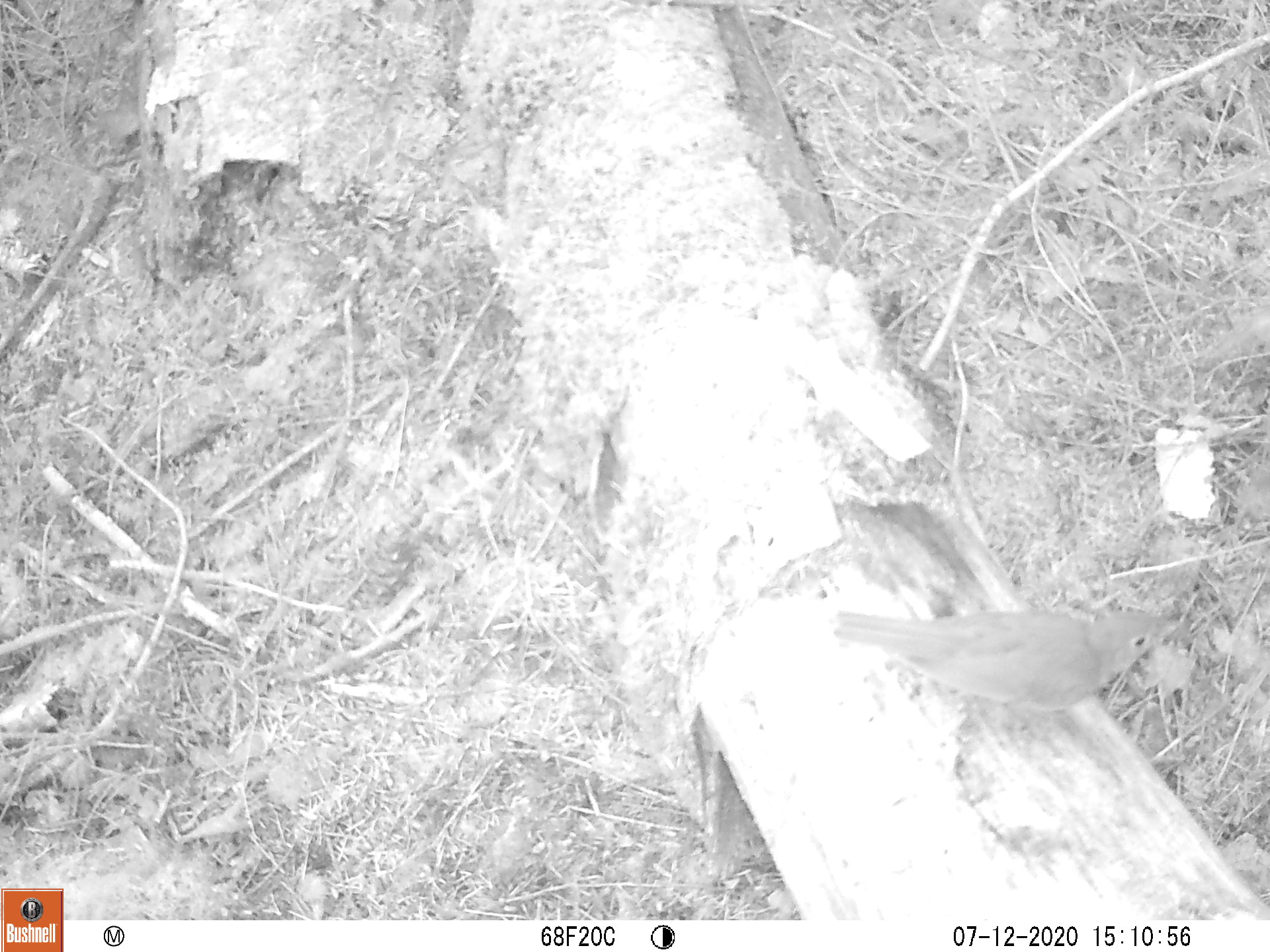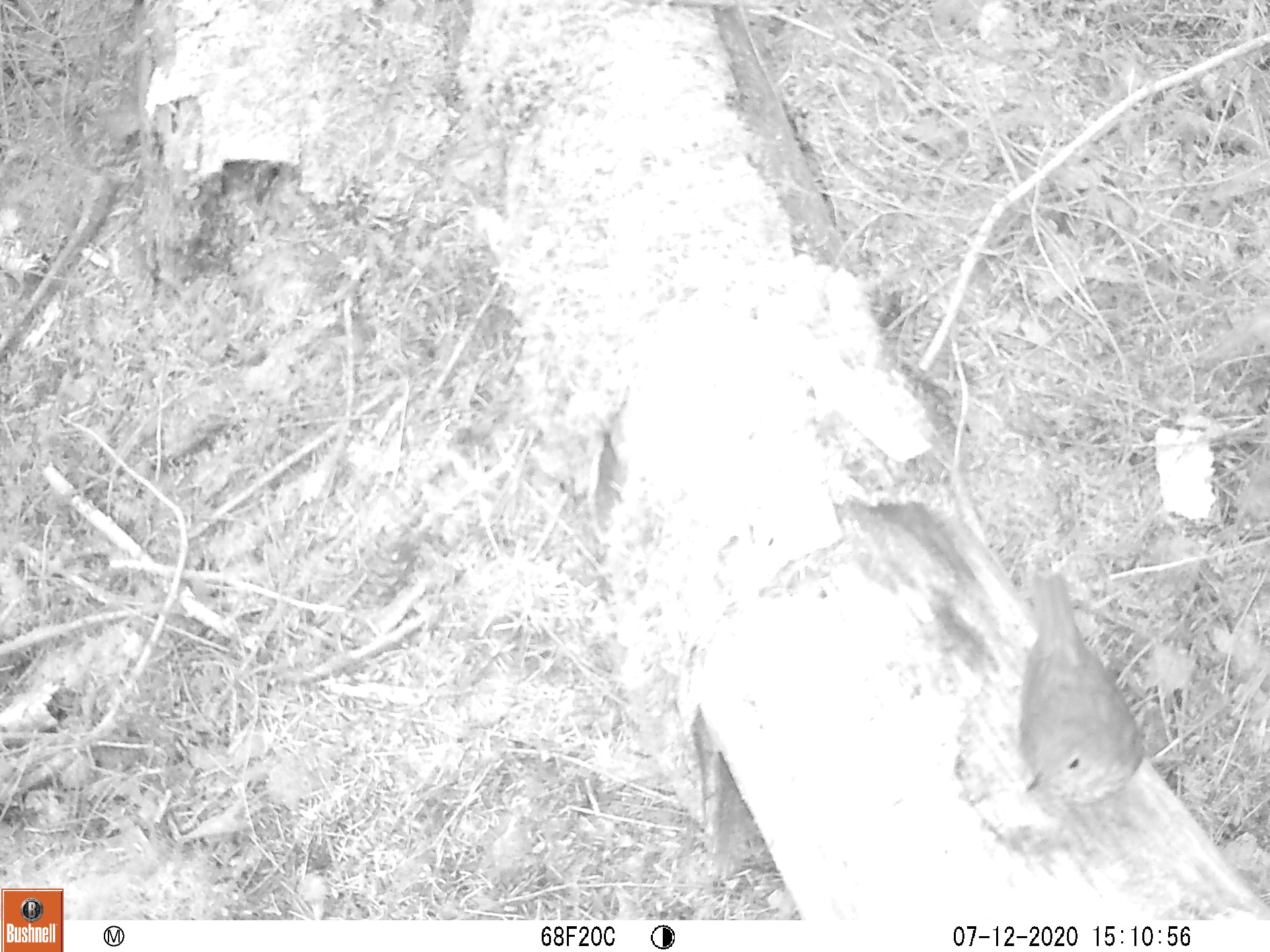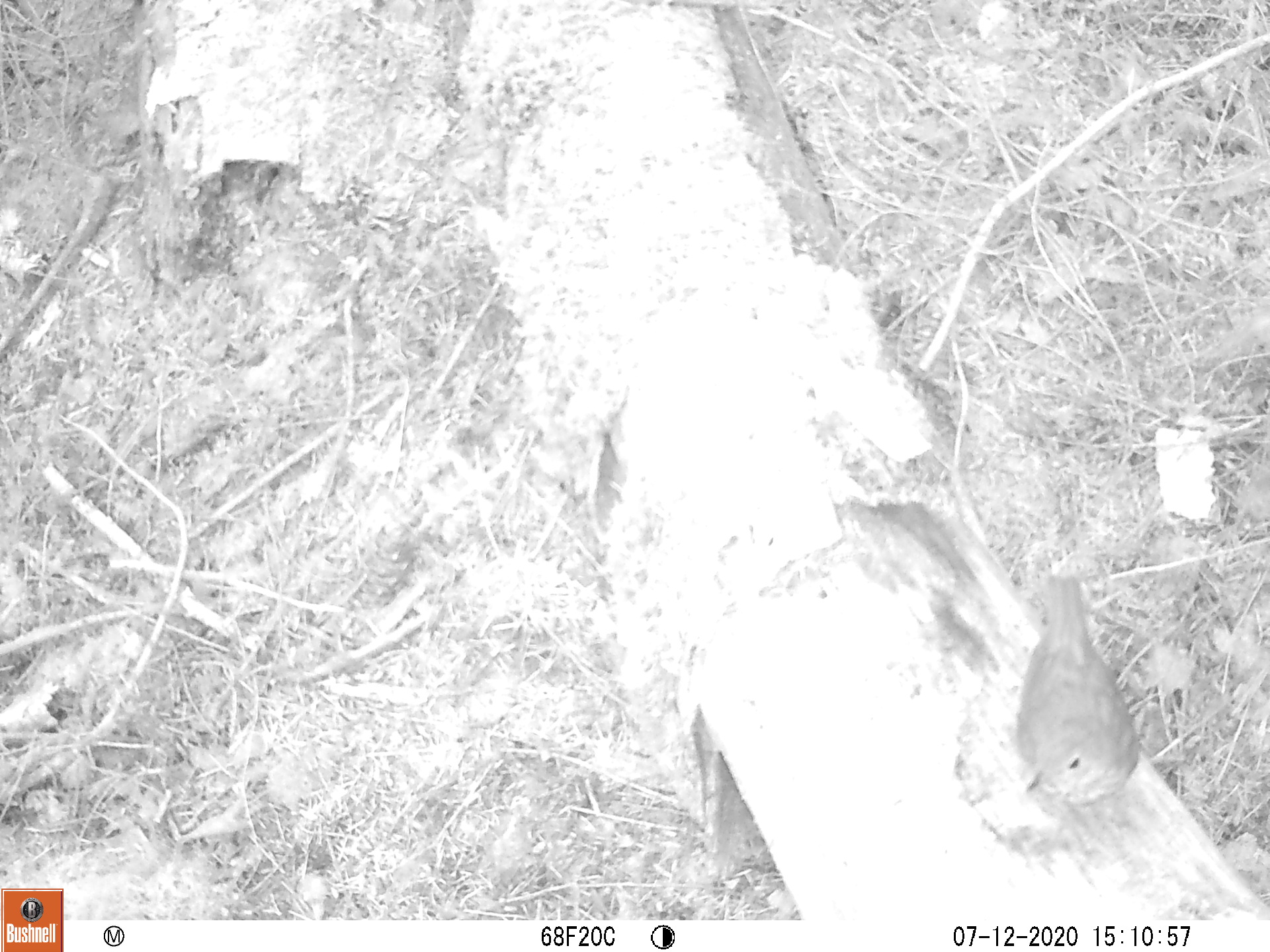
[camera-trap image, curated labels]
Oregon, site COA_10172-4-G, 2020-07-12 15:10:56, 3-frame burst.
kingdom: Animalia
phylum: Chordata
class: Aves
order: Passeriformes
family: Turdidae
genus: Catharus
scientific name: Catharus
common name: brown thrushes and nightingale-thrushes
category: catharus species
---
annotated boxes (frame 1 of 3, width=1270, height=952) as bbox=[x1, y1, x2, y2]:
catharus species: bbox=[819, 601, 1196, 738]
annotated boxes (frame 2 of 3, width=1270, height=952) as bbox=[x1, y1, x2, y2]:
catharus species: bbox=[1000, 561, 1155, 826]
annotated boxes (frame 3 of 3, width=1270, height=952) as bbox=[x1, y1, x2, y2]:
catharus species: bbox=[1006, 559, 1150, 827]